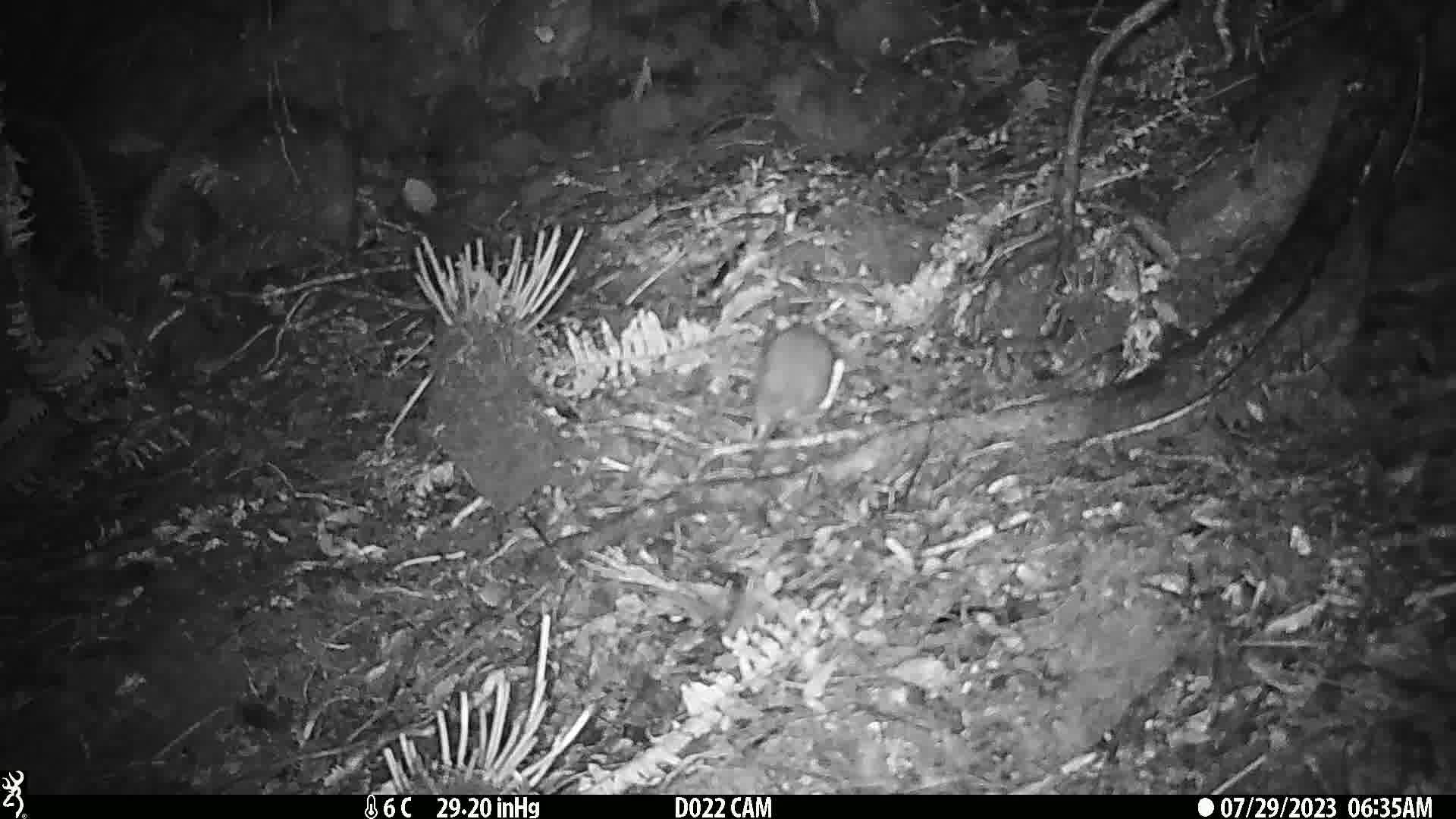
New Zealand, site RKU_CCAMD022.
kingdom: Animalia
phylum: Chordata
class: Mammalia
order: Rodentia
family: Muridae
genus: Rattus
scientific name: Rattus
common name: rat